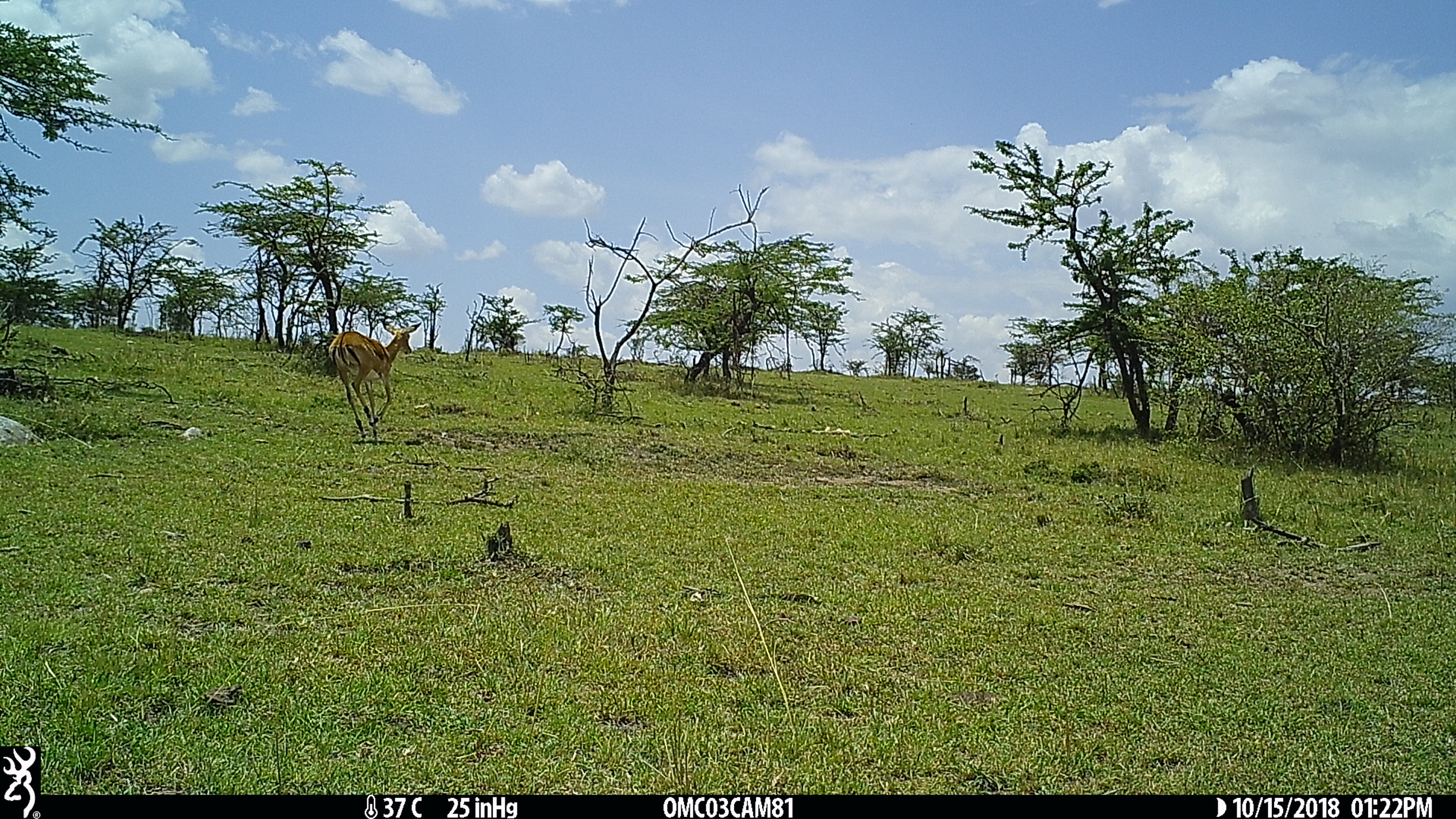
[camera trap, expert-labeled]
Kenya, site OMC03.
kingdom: Animalia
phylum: Chordata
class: Mammalia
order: Artiodactyla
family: Bovidae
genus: Aepyceros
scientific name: Aepyceros melampus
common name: impala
Impala (Aepyceros melampus).